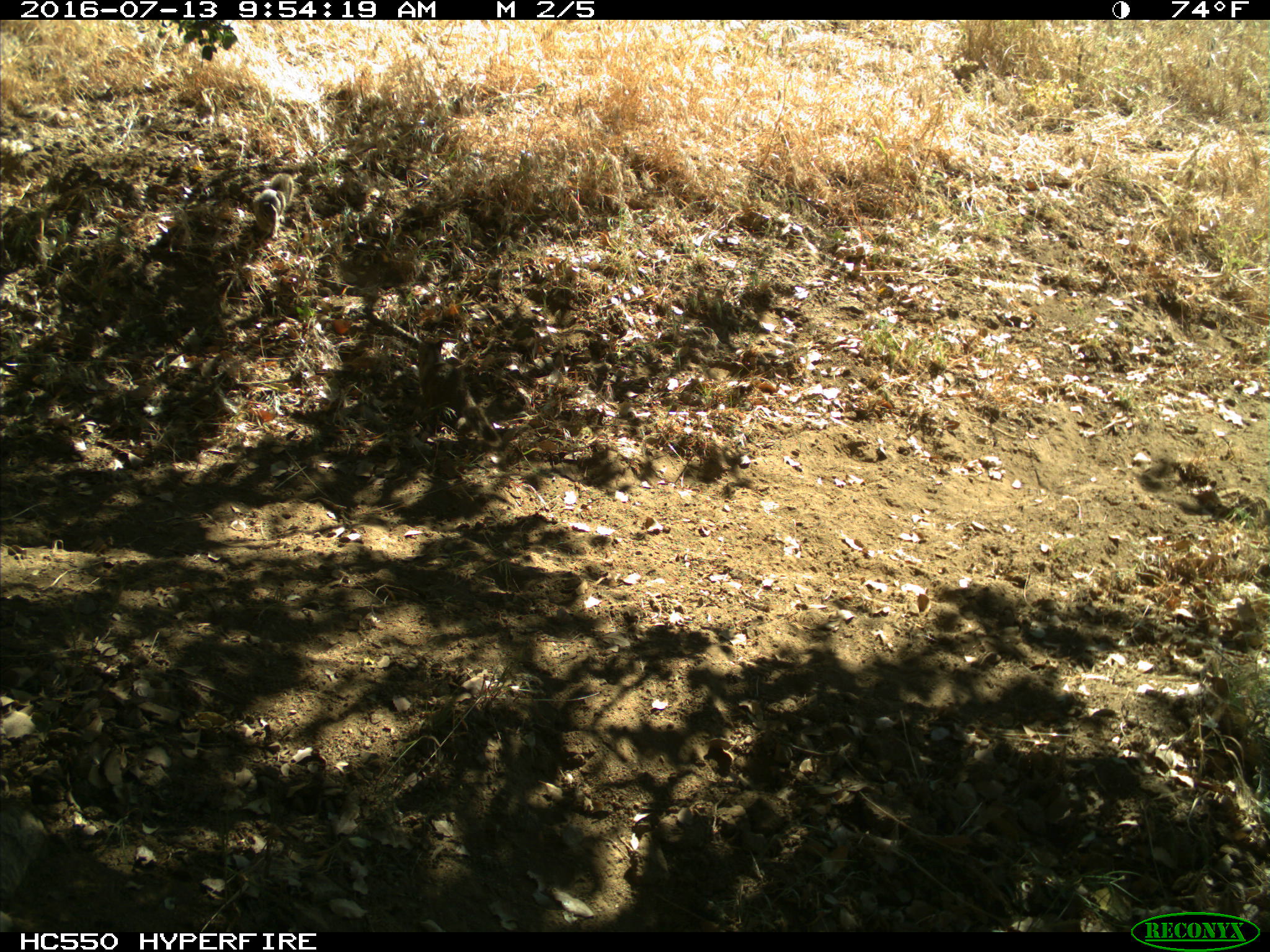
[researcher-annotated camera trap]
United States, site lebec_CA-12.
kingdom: Animalia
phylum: Chordata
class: Mammalia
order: Rodentia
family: Sciuridae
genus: Otospermophilus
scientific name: Otospermophilus beecheyi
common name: california ground squirrel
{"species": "Otospermophilus beecheyi (california ground squirrel)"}